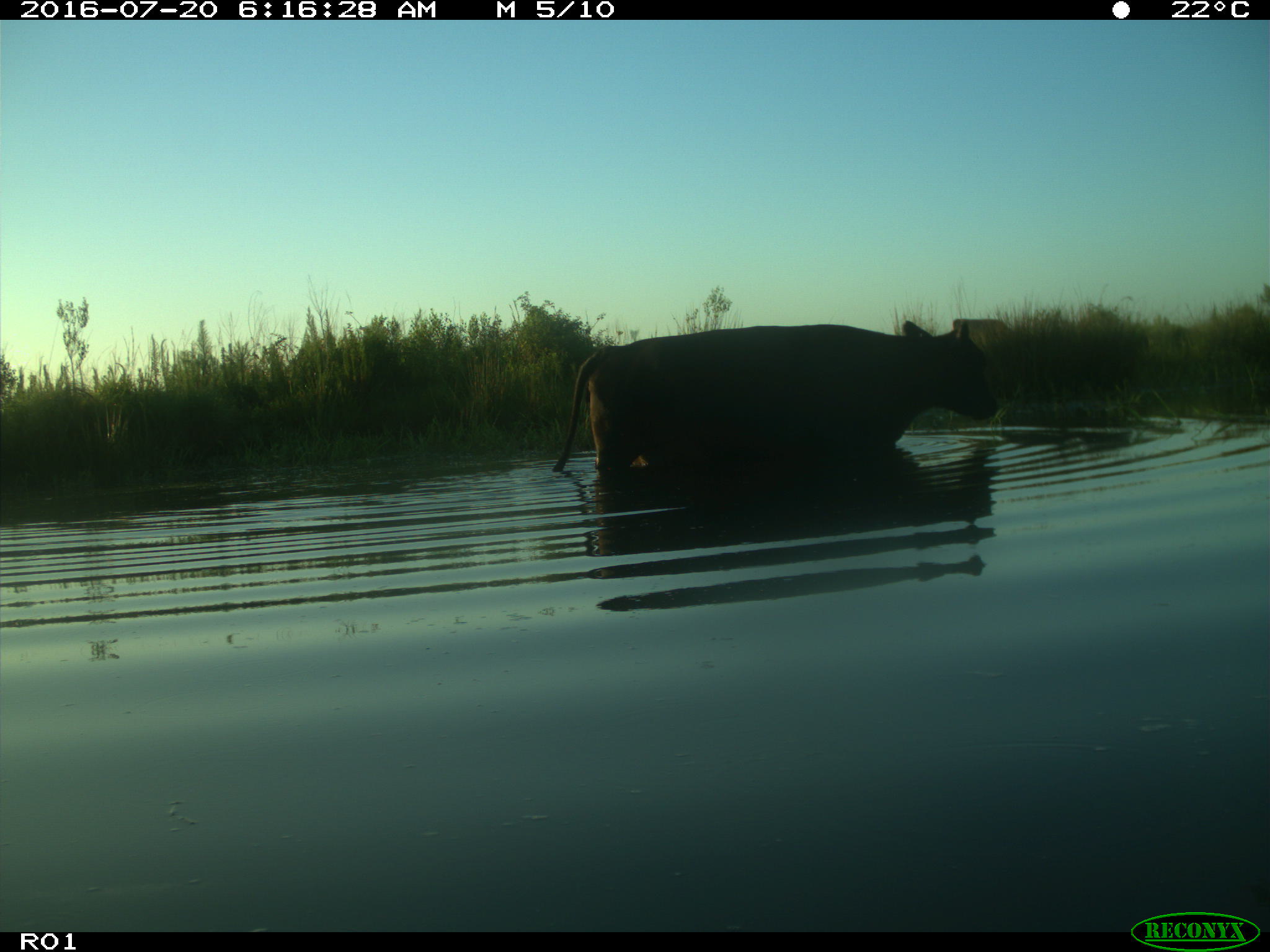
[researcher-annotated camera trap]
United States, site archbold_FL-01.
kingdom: Animalia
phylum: Chordata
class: Mammalia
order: Artiodactyla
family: Bovidae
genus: Bos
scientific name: Bos taurus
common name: domestic cow